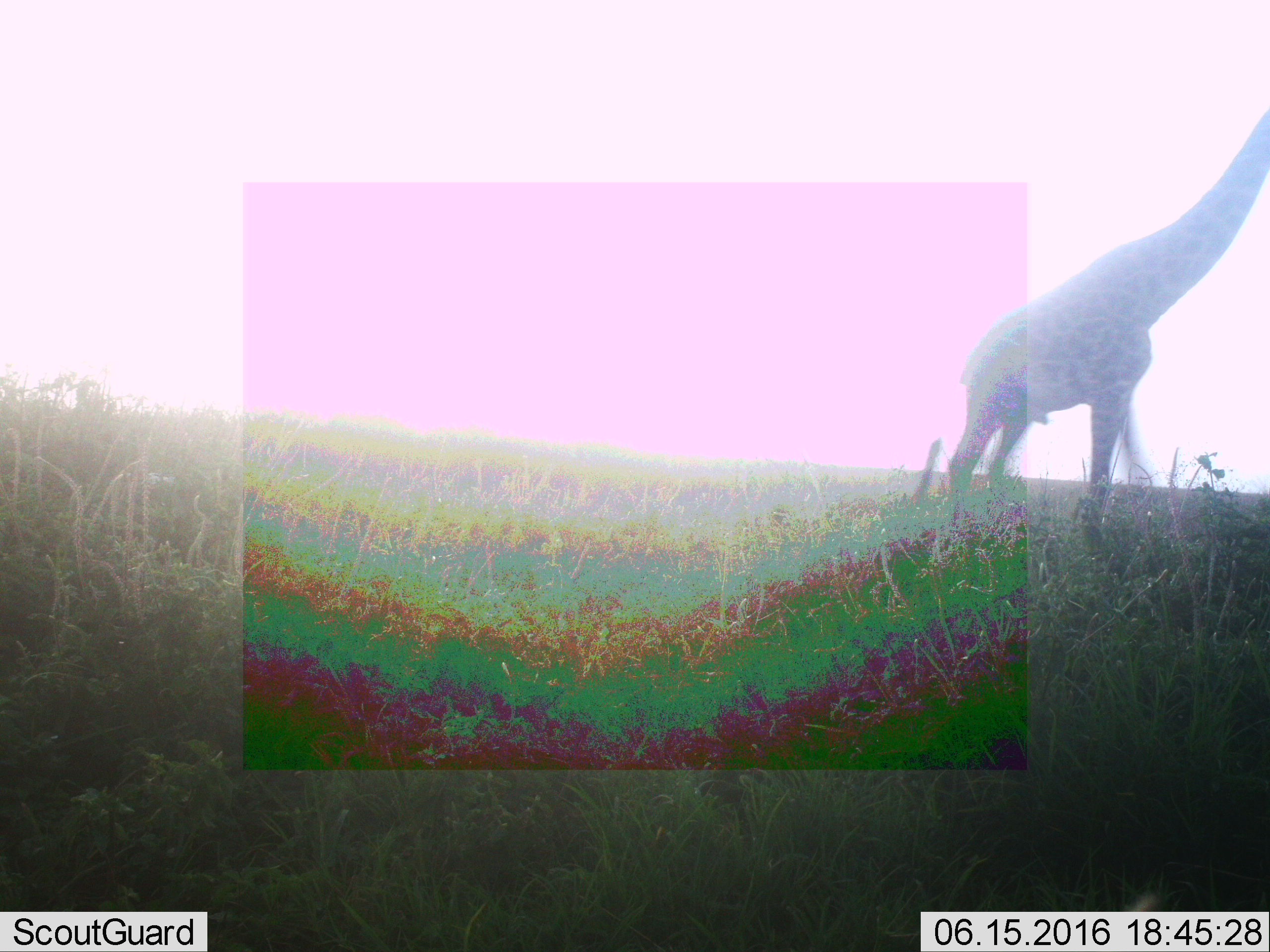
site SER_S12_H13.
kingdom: Animalia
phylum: Chordata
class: Mammalia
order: Artiodactyla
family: Giraffidae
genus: Giraffa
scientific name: Giraffa camelopardalis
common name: giraffe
Giraffe (Giraffa camelopardalis), count 1. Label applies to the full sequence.